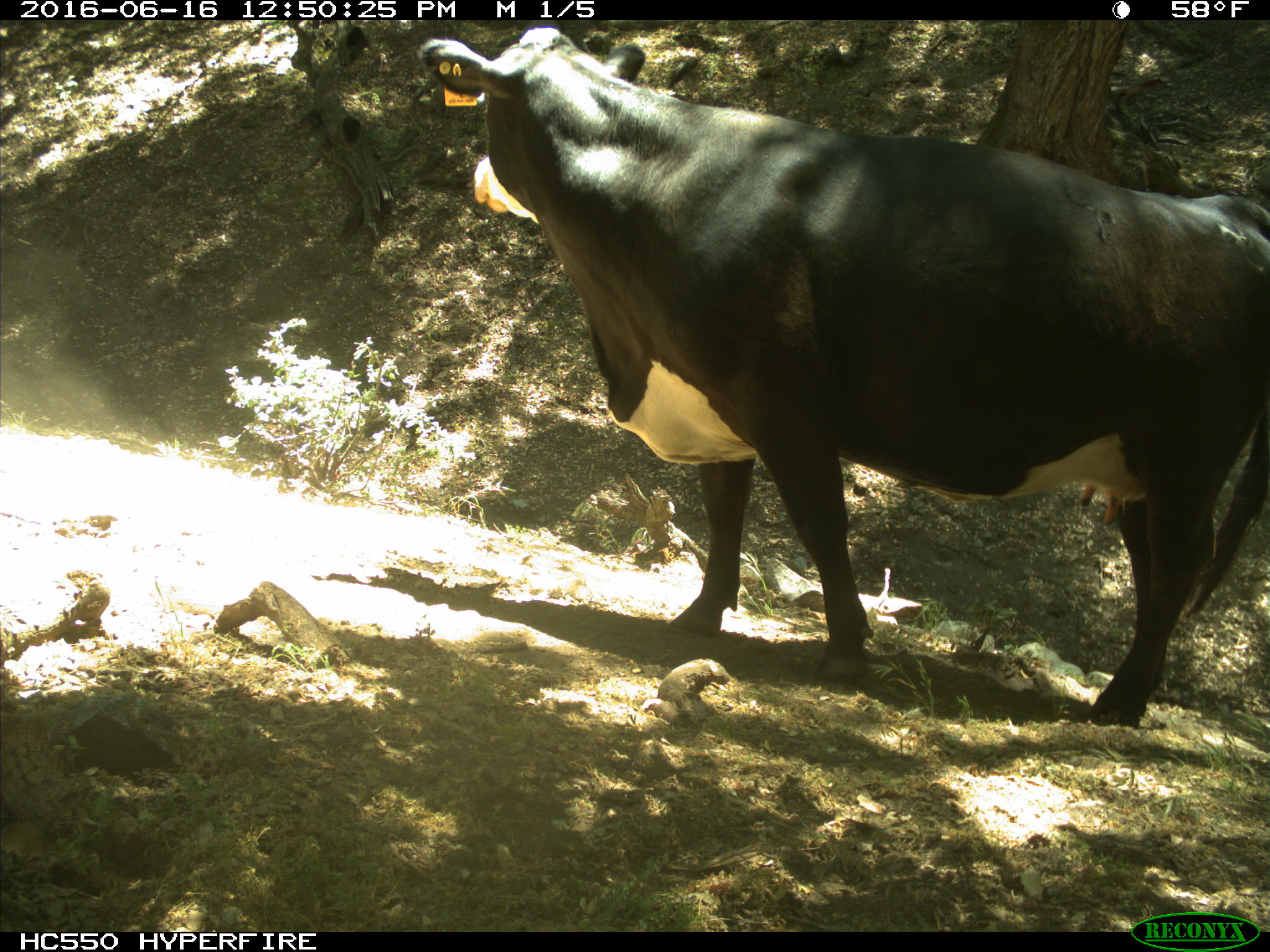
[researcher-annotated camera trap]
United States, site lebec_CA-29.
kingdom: Animalia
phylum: Chordata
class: Mammalia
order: Artiodactyla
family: Bovidae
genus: Bos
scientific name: Bos taurus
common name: domestic cow